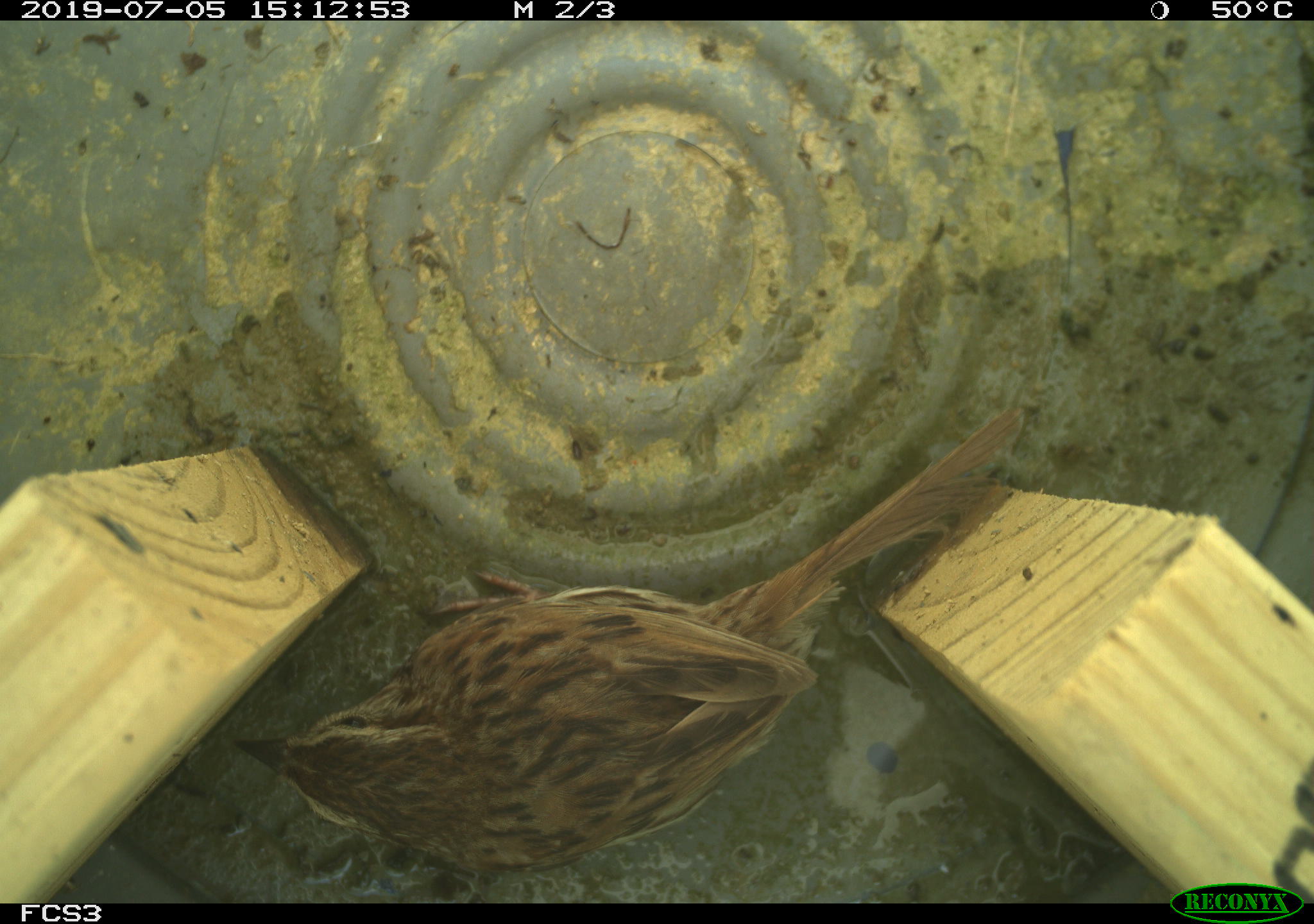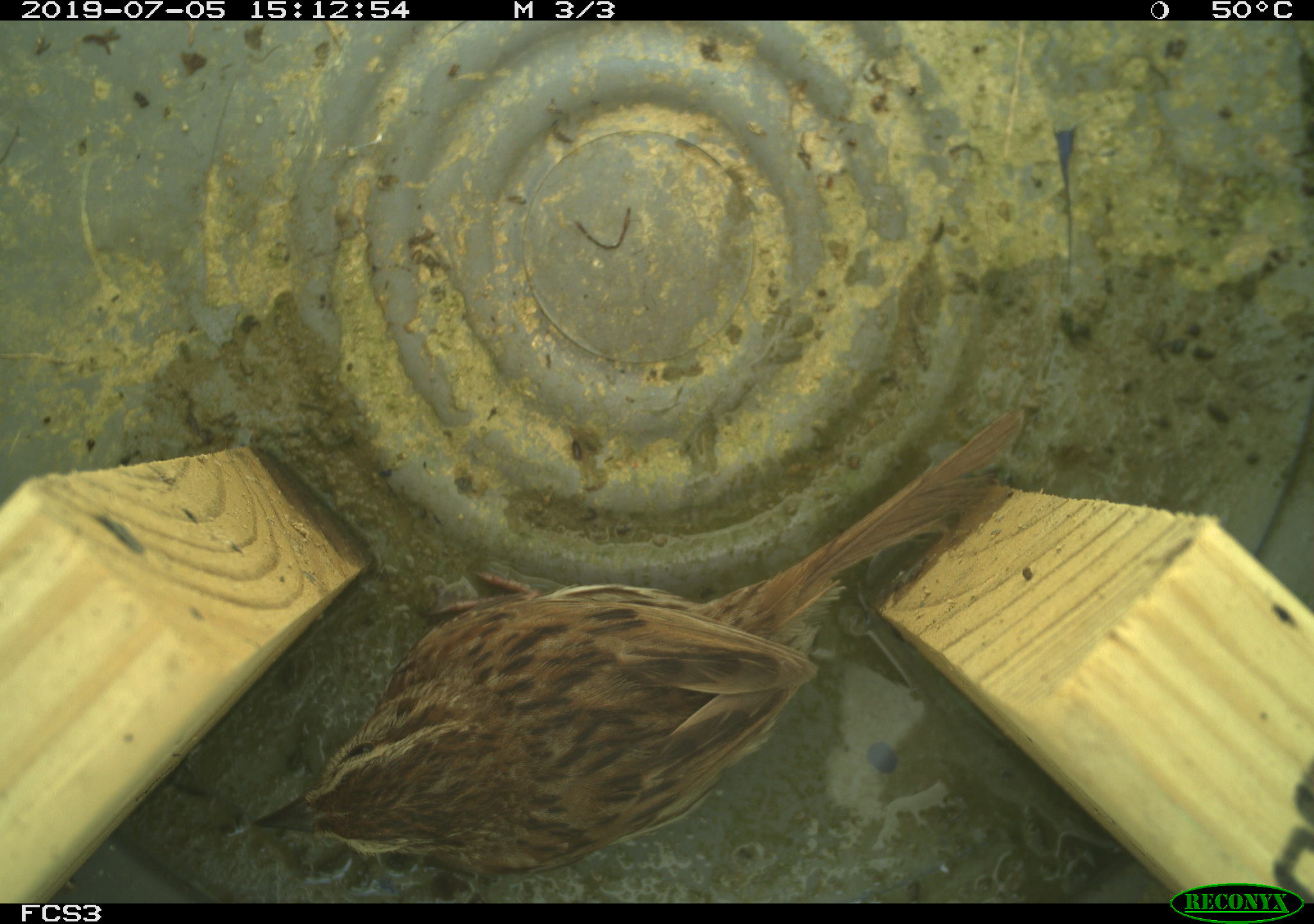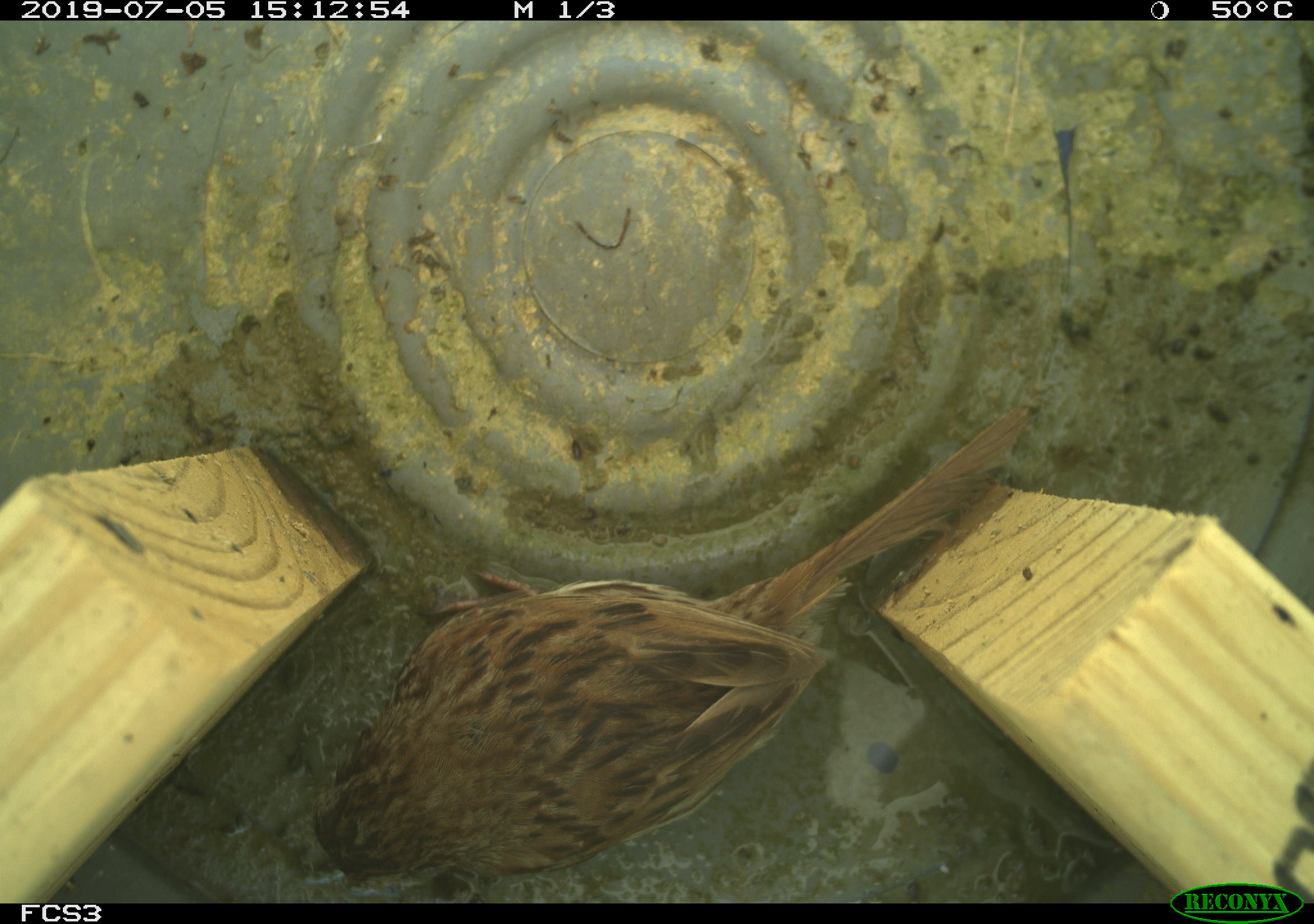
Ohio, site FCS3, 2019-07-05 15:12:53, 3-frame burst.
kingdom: Animalia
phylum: Chordata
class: Aves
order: Passeriformes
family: Passerellidae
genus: Melospiza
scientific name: Melospiza melodia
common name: song sparrow